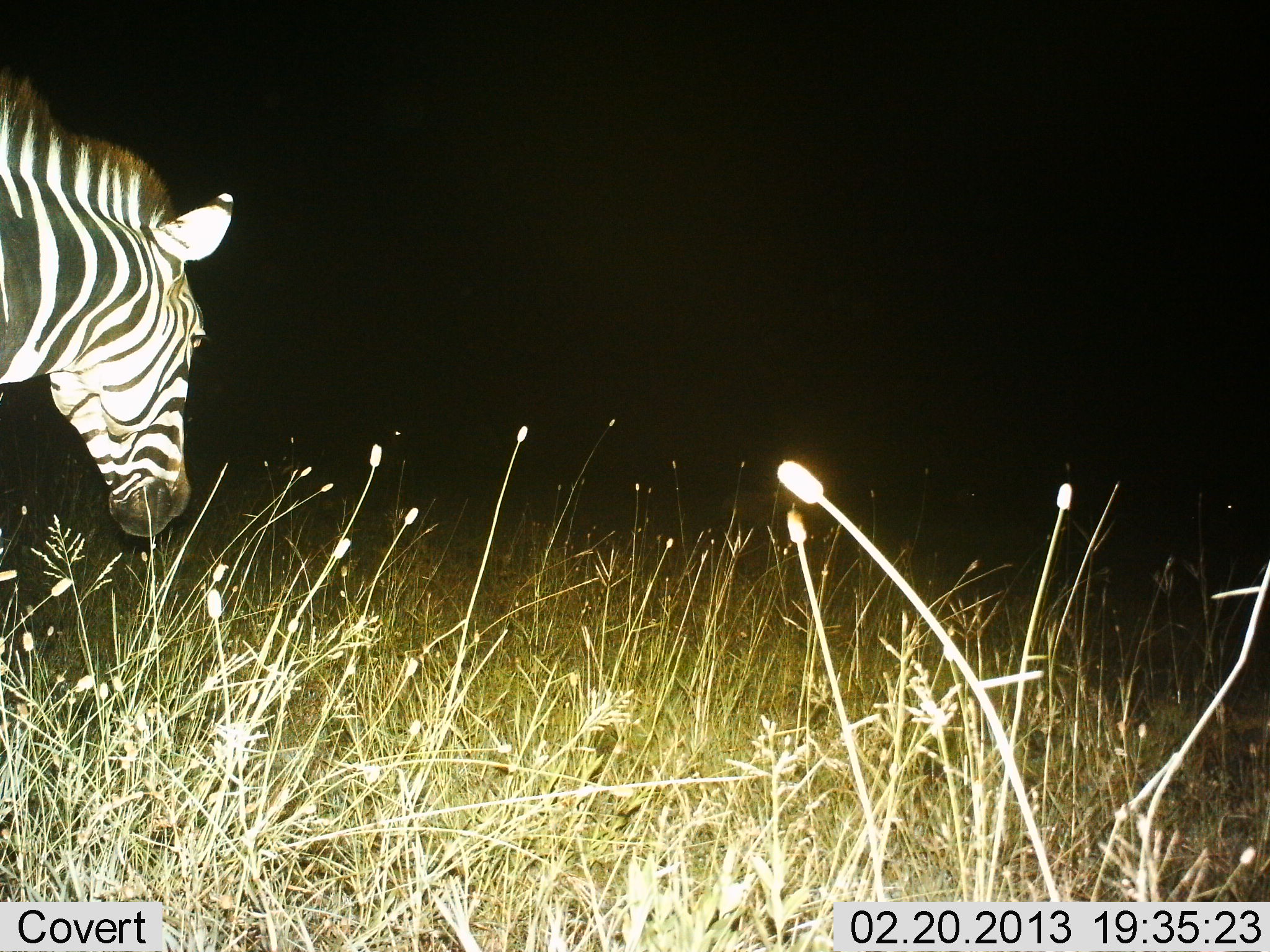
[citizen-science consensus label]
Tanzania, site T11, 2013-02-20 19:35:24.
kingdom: Animalia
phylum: Chordata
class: Mammalia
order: Perissodactyla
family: Equidae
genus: Equus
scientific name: Equus quagga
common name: plains zebra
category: zebra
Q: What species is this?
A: Zebra (plains zebra) (Equus quagga).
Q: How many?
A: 1.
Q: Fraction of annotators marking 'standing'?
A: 79%.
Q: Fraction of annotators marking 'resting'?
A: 0%.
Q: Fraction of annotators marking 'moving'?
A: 21%.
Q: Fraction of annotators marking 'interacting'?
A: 0%.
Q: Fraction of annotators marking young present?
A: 0%.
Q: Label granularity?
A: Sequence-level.